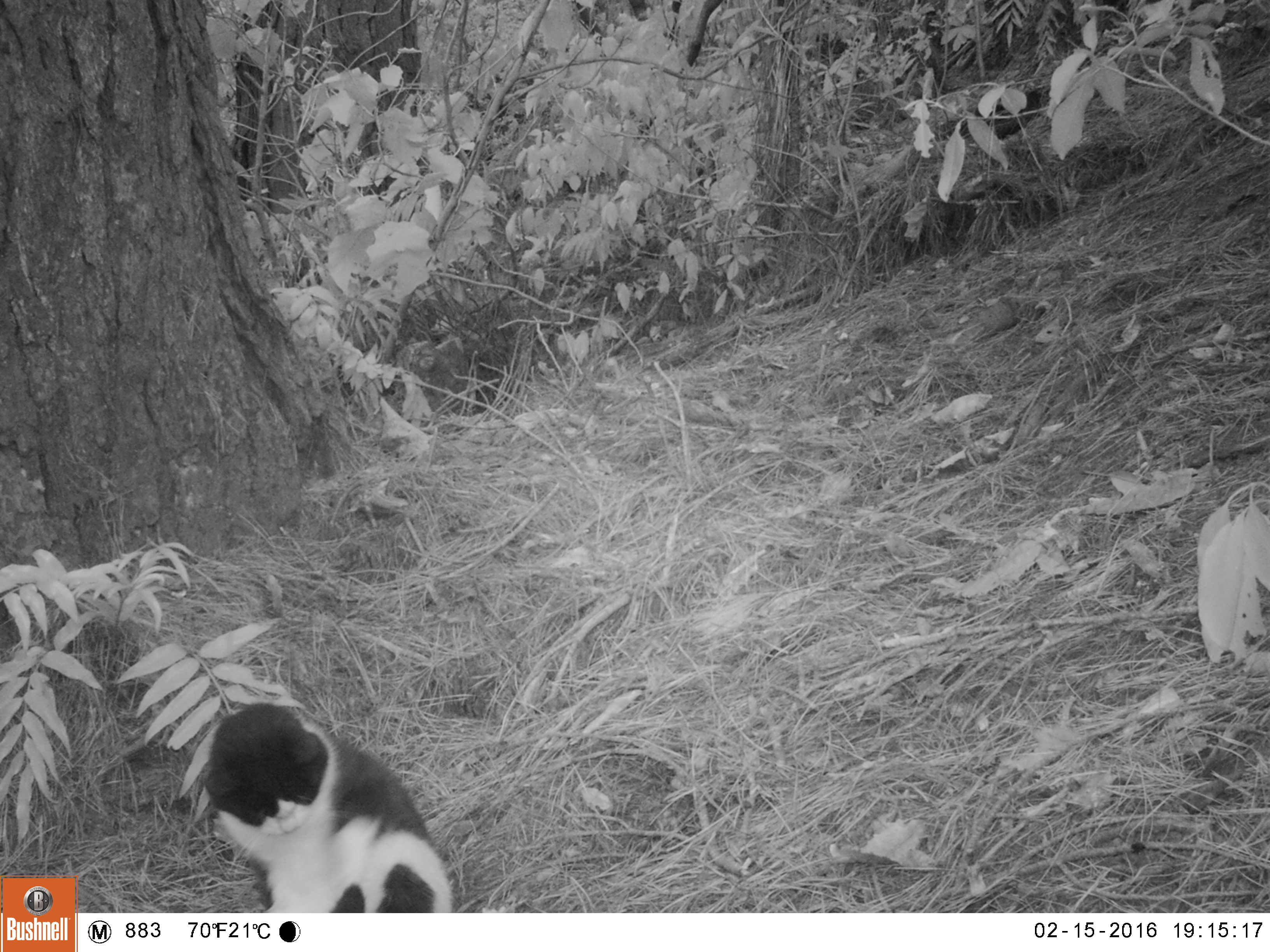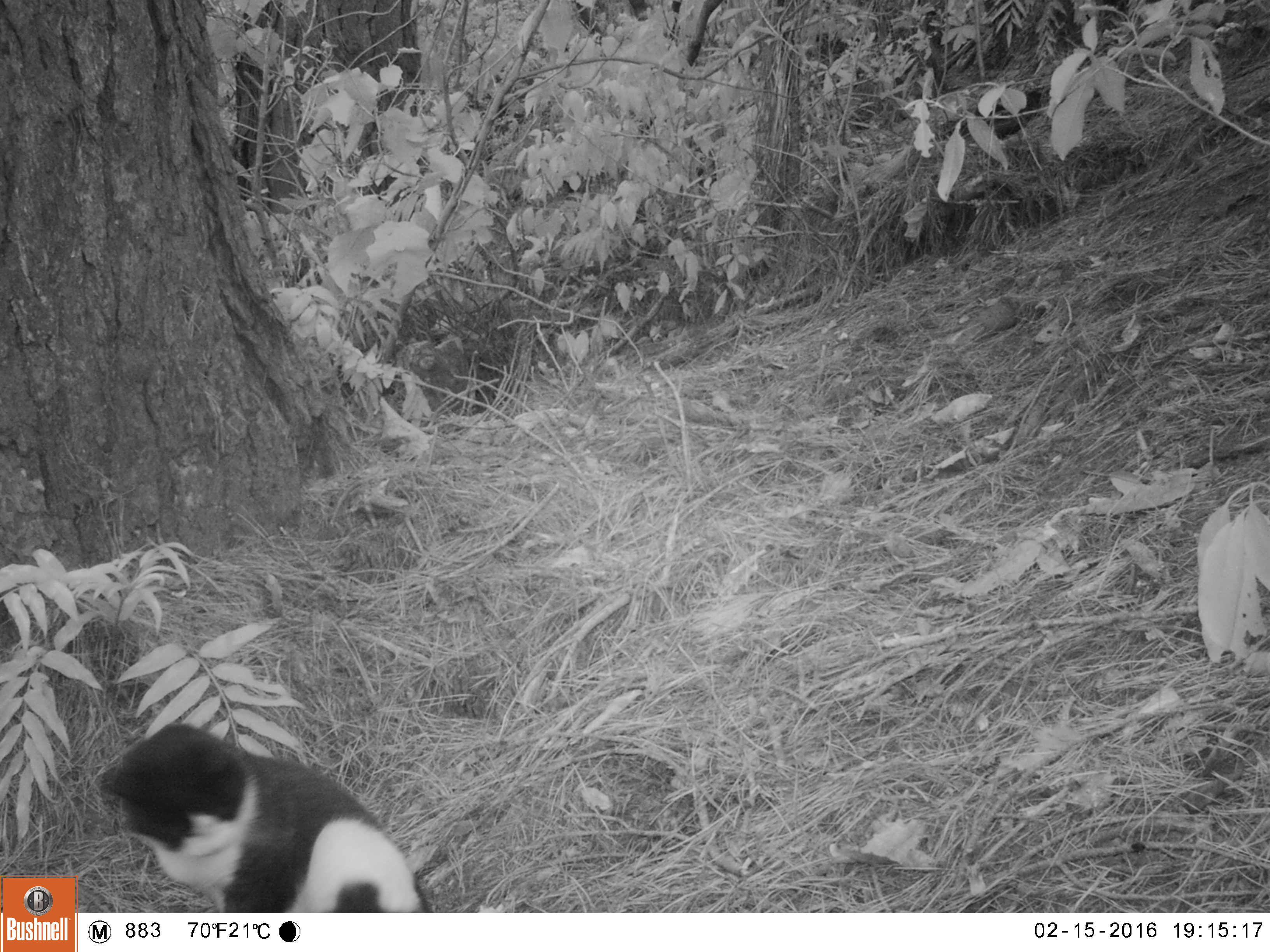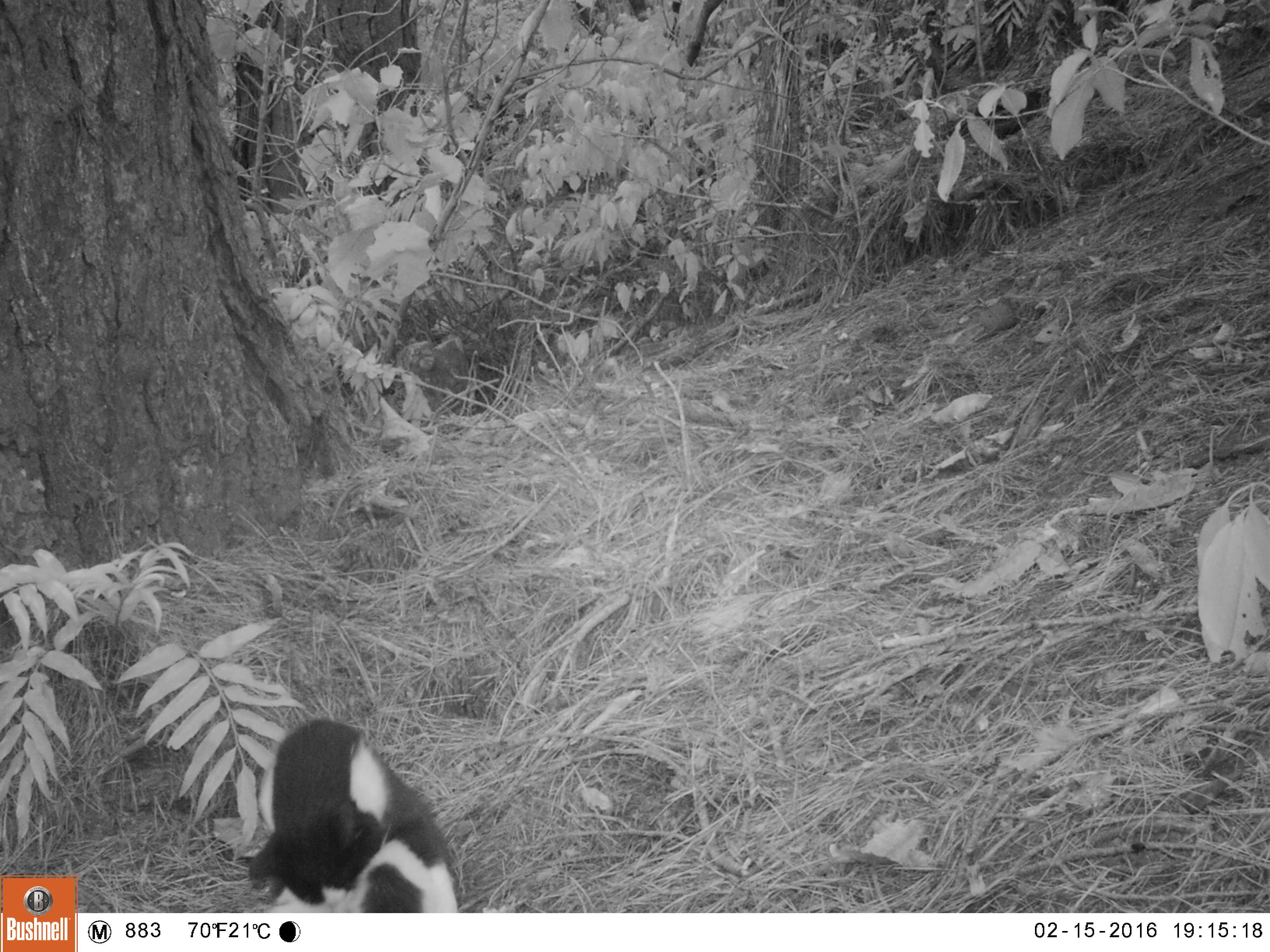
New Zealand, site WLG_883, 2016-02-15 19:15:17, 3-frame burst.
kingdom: Animalia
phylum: Chordata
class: Mammalia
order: Carnivora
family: Felidae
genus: Felis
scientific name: Felis catus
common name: domestic cat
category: cat